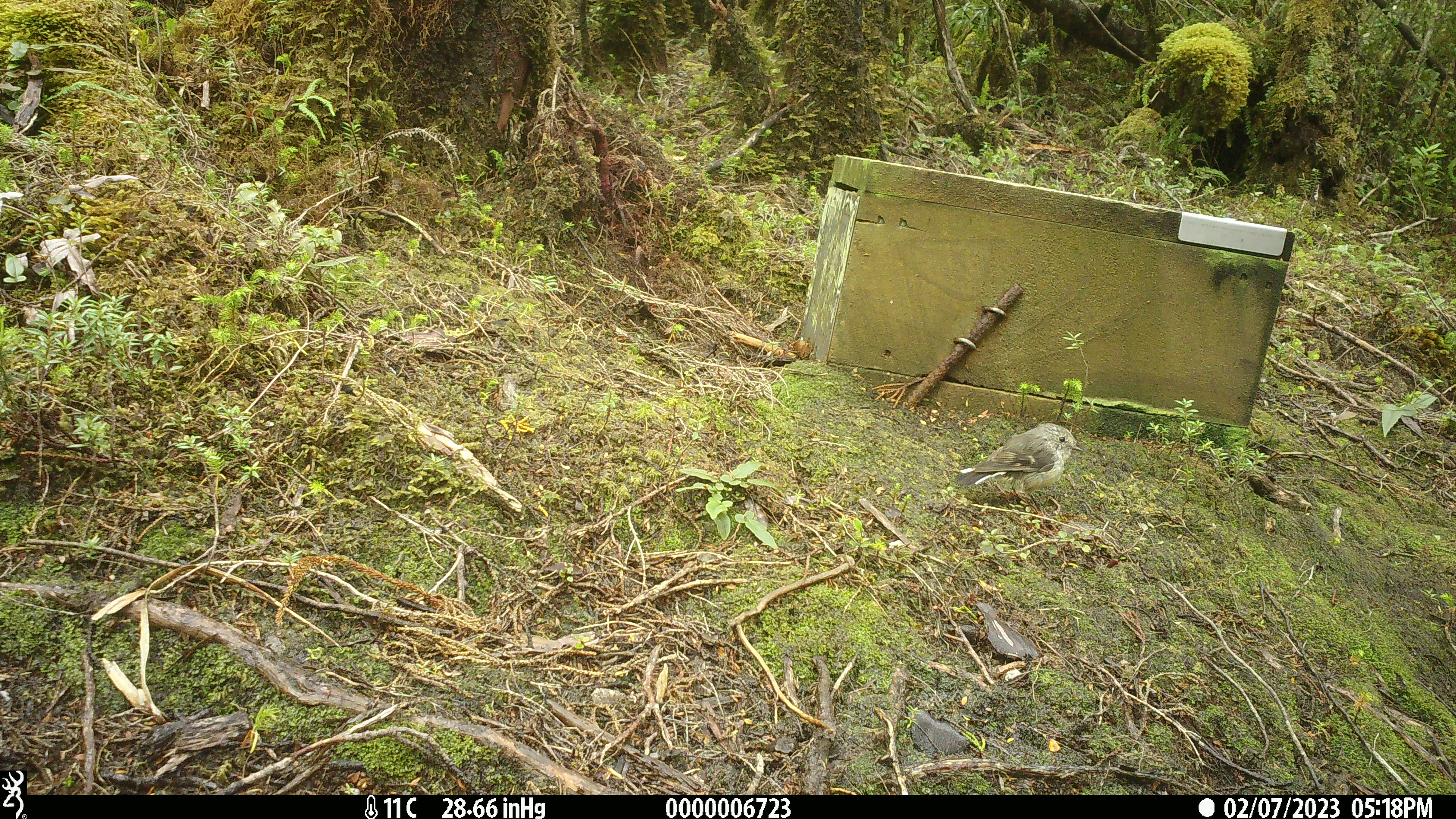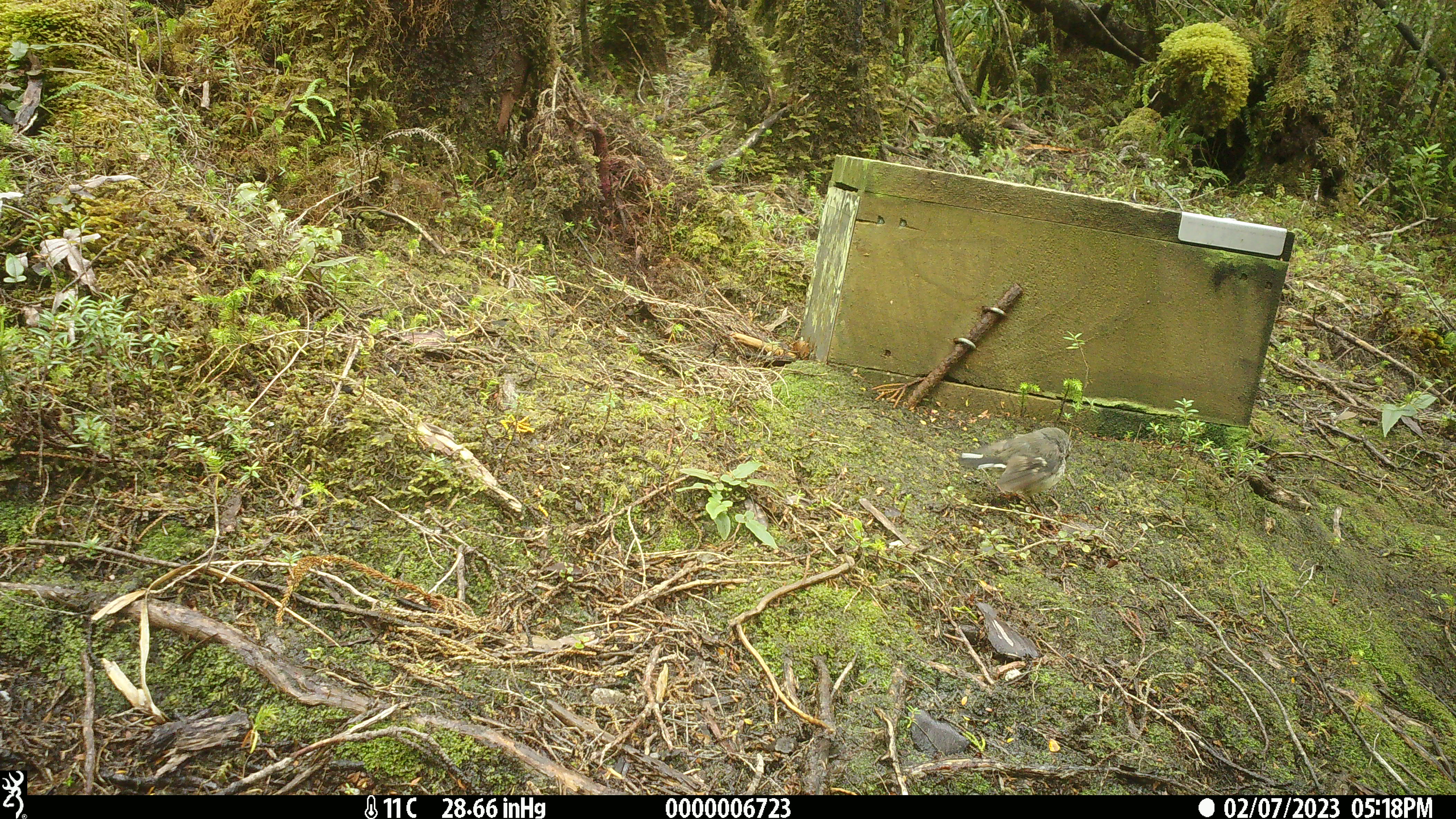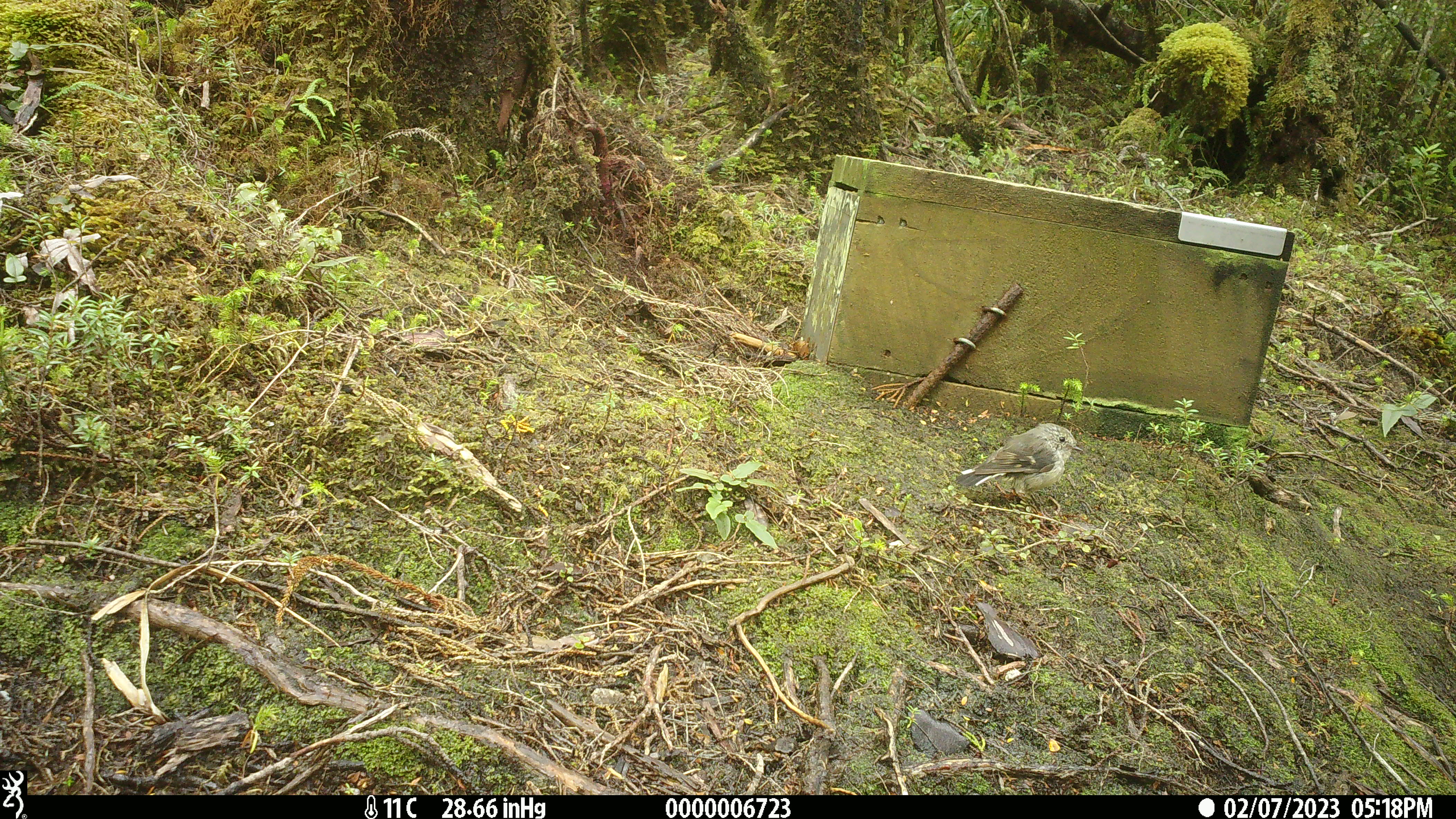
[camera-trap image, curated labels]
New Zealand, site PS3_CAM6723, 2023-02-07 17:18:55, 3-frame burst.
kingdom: Animalia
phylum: Chordata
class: Aves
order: Passeriformes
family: Petroicidae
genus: Petroica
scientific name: Petroica macrocephala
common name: tomtit